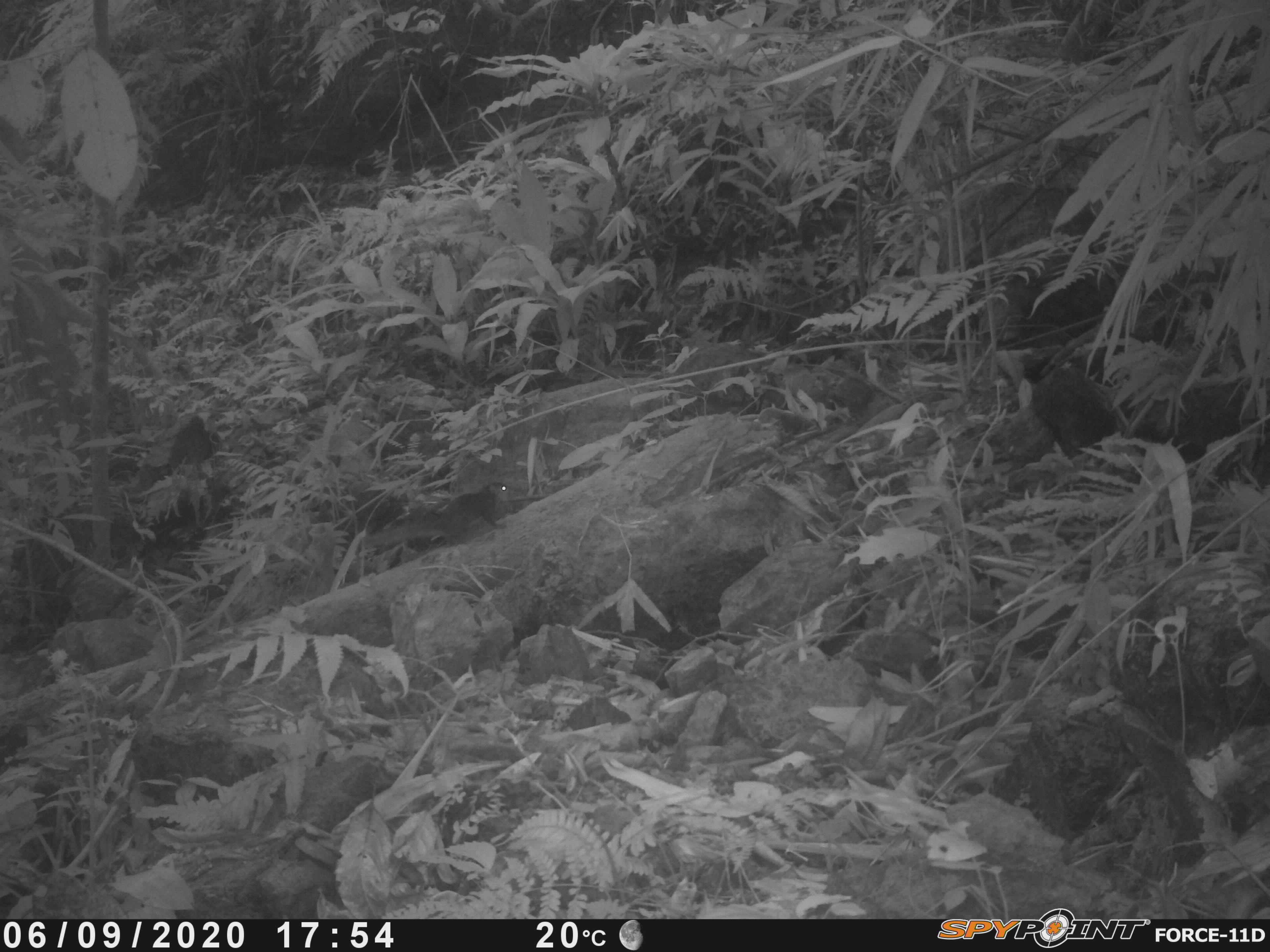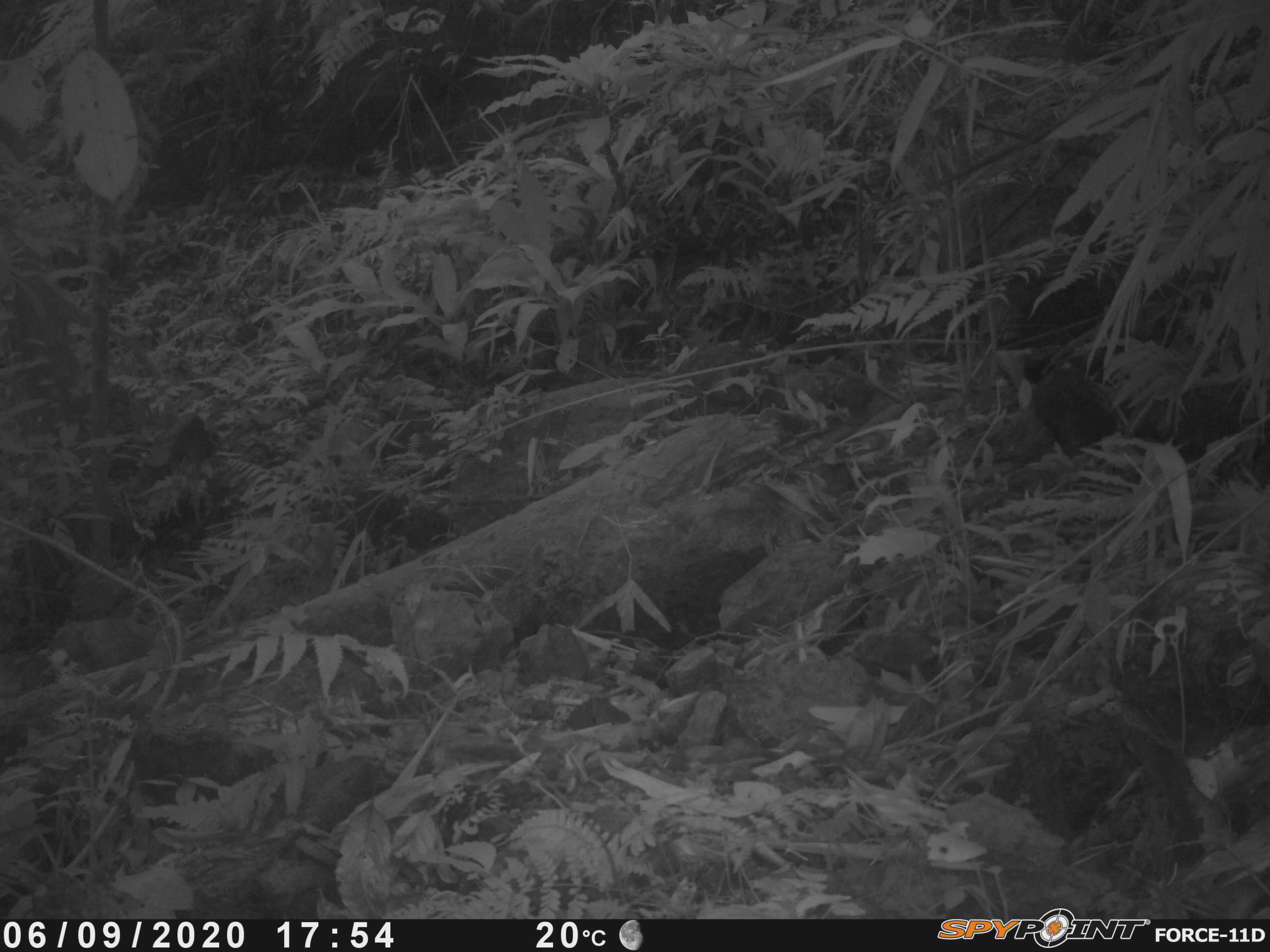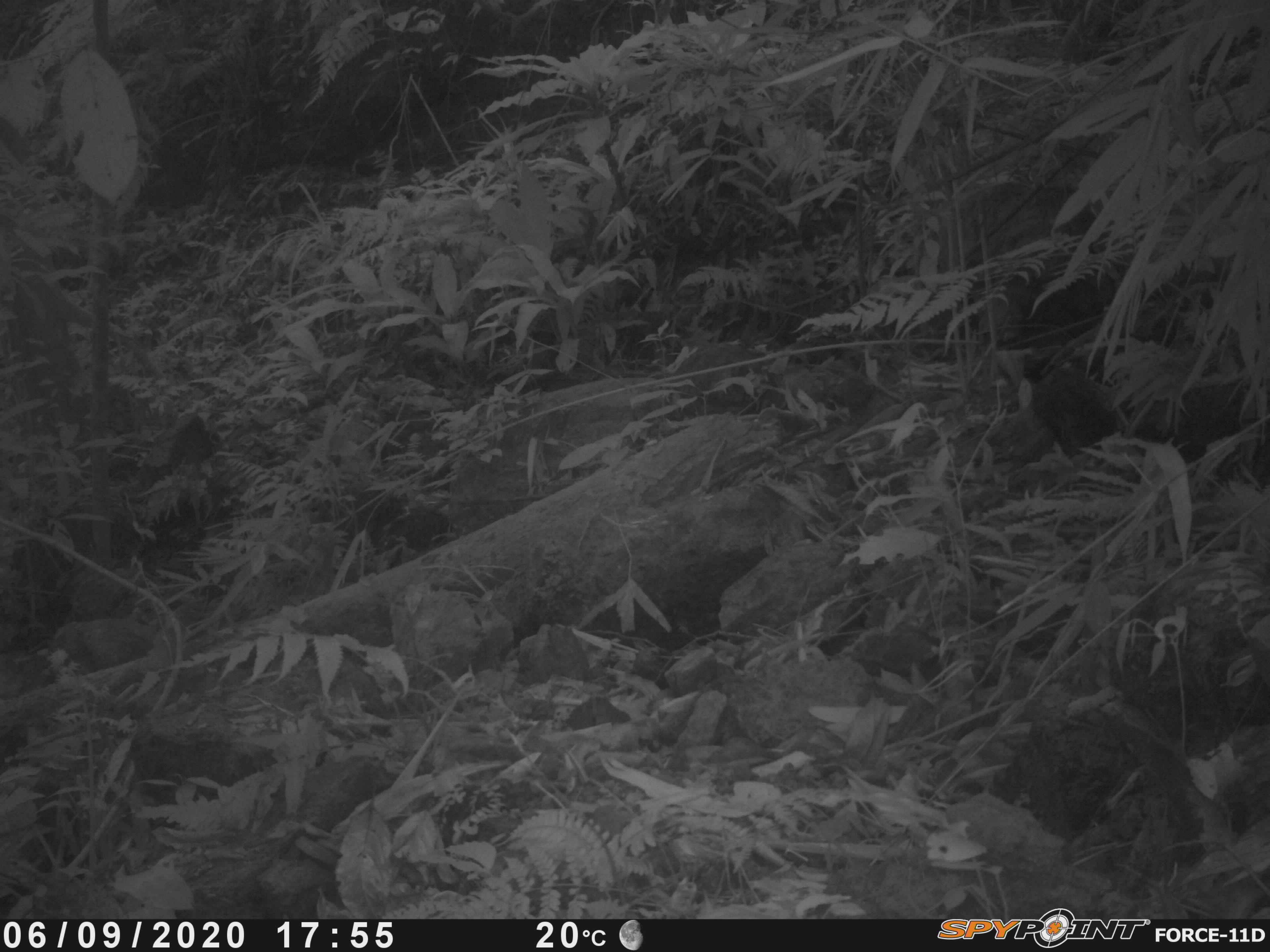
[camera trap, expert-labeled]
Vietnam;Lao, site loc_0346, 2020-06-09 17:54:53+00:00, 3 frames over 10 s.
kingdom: Animalia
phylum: Chordata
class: Mammalia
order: Rodentia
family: Sciuridae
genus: Dremomys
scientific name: Dremomys rufigenis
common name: red-cheeked squirrel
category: red cheeked squirrel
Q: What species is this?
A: Red cheeked squirrel (red-cheeked squirrel) (Dremomys rufigenis).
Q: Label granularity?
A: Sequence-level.